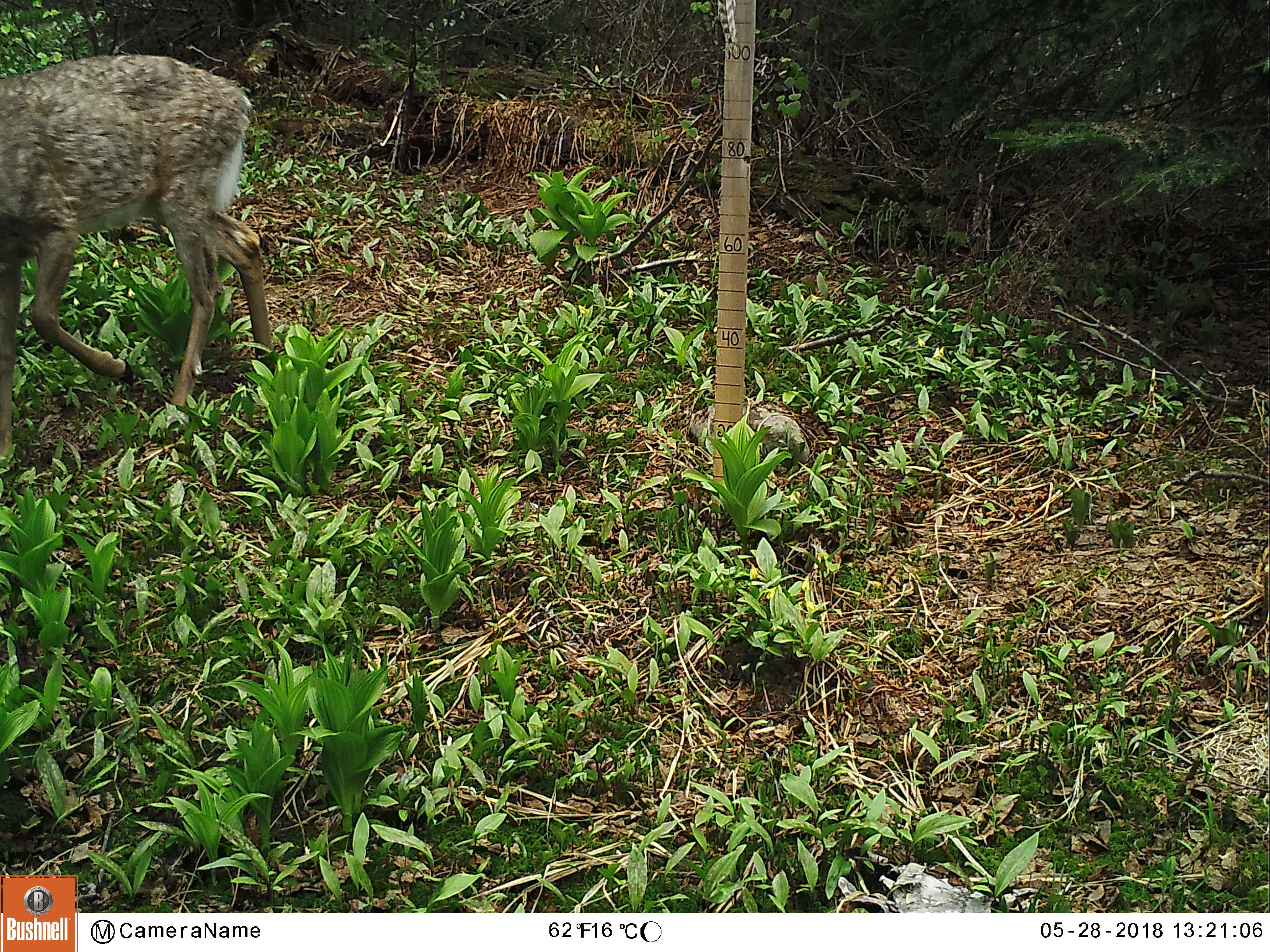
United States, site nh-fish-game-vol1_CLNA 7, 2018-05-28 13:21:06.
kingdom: Animalia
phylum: Chordata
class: Mammalia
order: Artiodactyla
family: Cervidae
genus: Odocoileus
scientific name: Odocoileus virginianus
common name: white-tailed deer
White-tailed deer (Odocoileus virginianus).